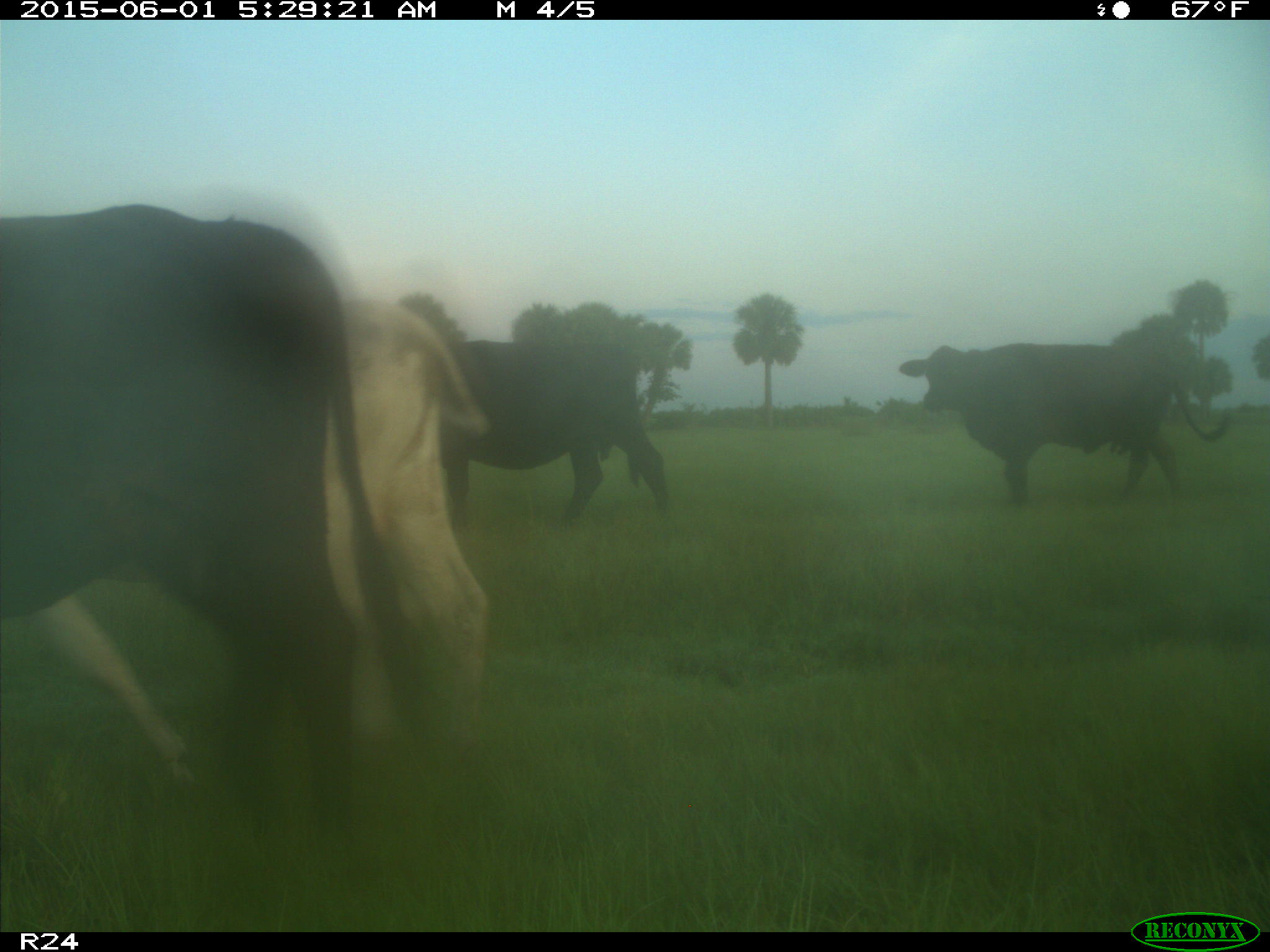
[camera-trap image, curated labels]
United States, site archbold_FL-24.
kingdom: Animalia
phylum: Chordata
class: Mammalia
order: Artiodactyla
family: Bovidae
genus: Bos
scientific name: Bos taurus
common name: domestic cow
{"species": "Bos taurus (domestic cow)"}